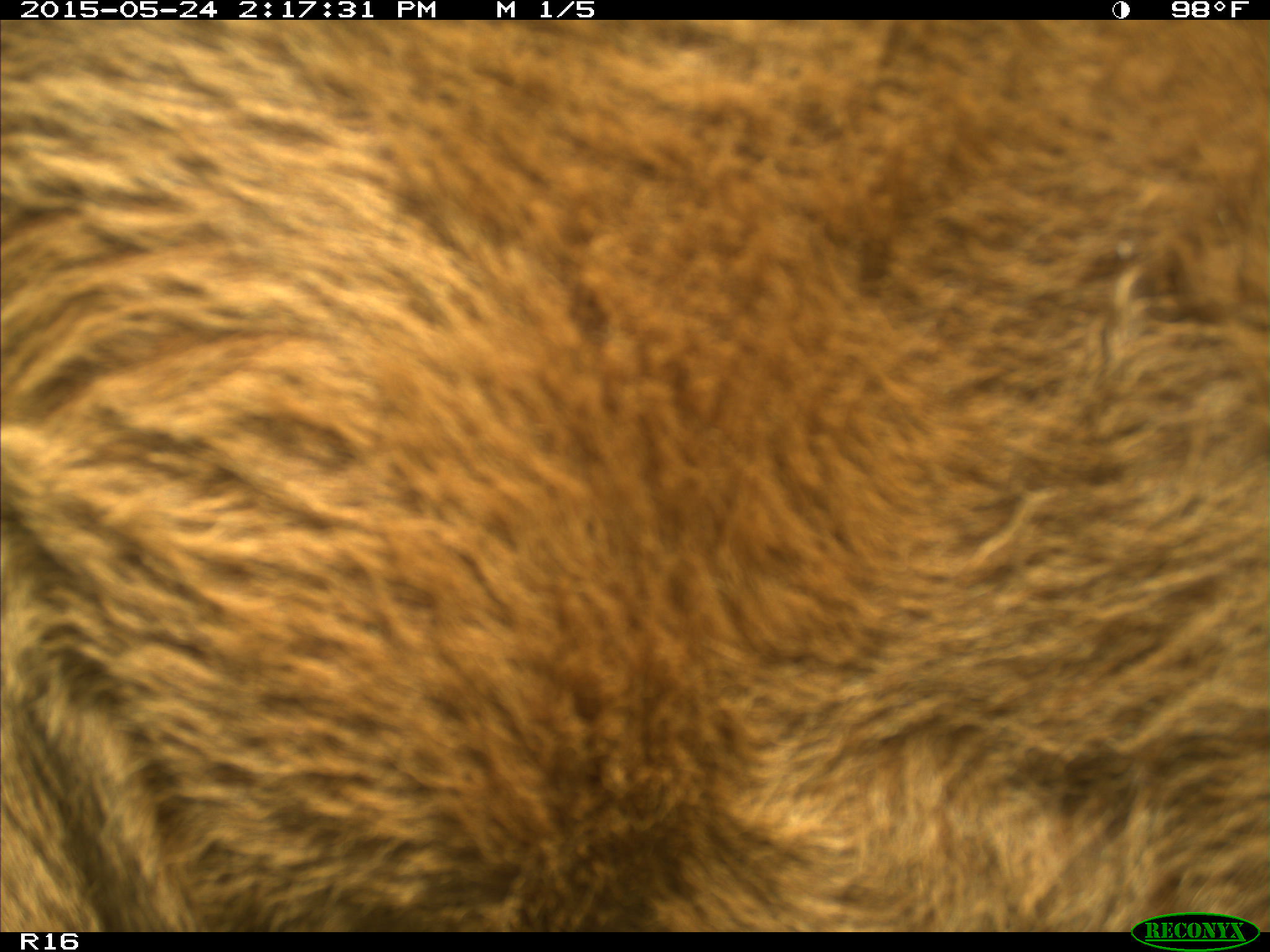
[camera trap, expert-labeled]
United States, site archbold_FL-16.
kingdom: Animalia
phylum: Chordata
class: Mammalia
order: Artiodactyla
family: Bovidae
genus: Bos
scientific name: Bos taurus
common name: domestic cow